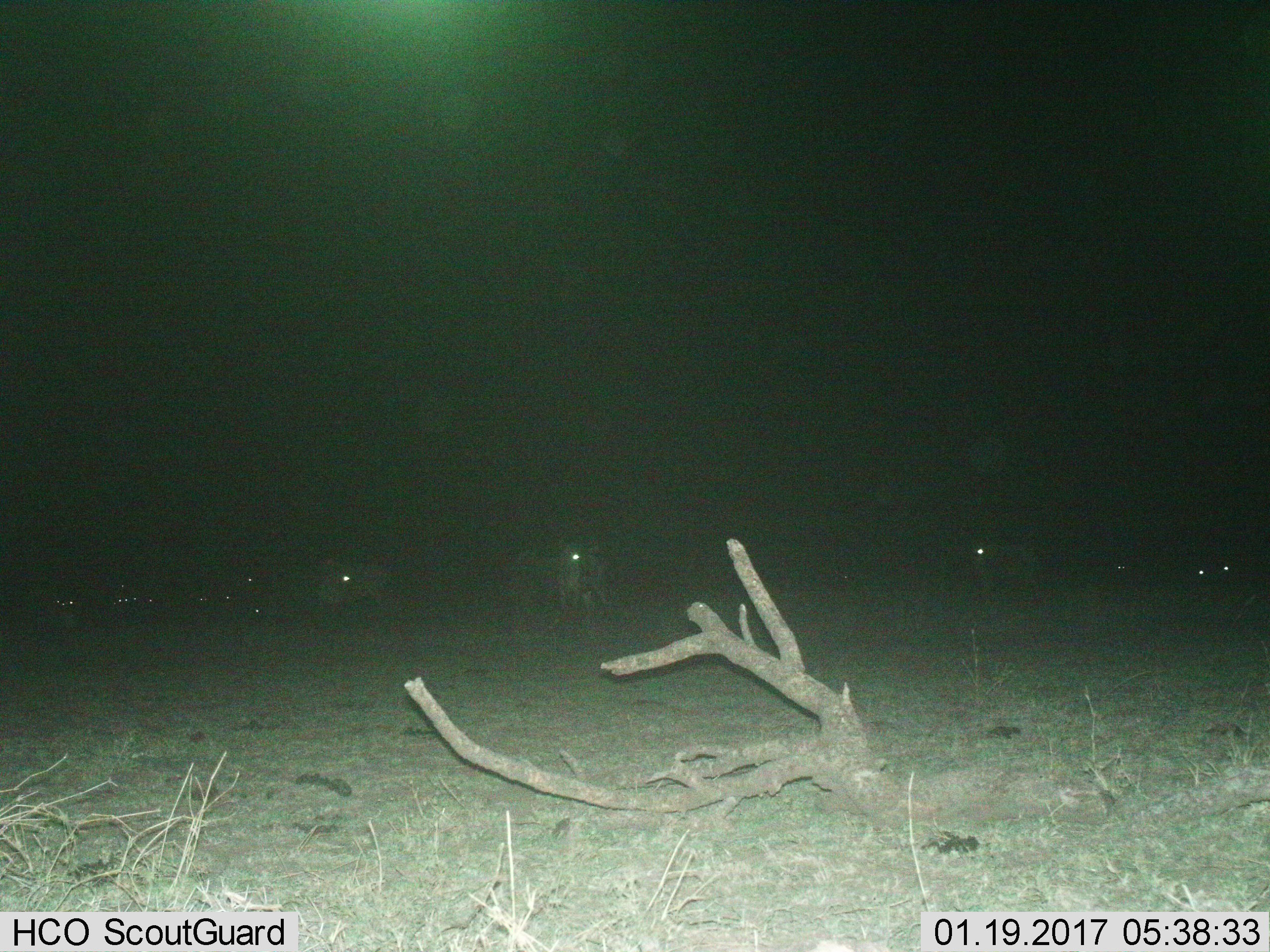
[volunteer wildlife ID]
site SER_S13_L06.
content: unidentified animal